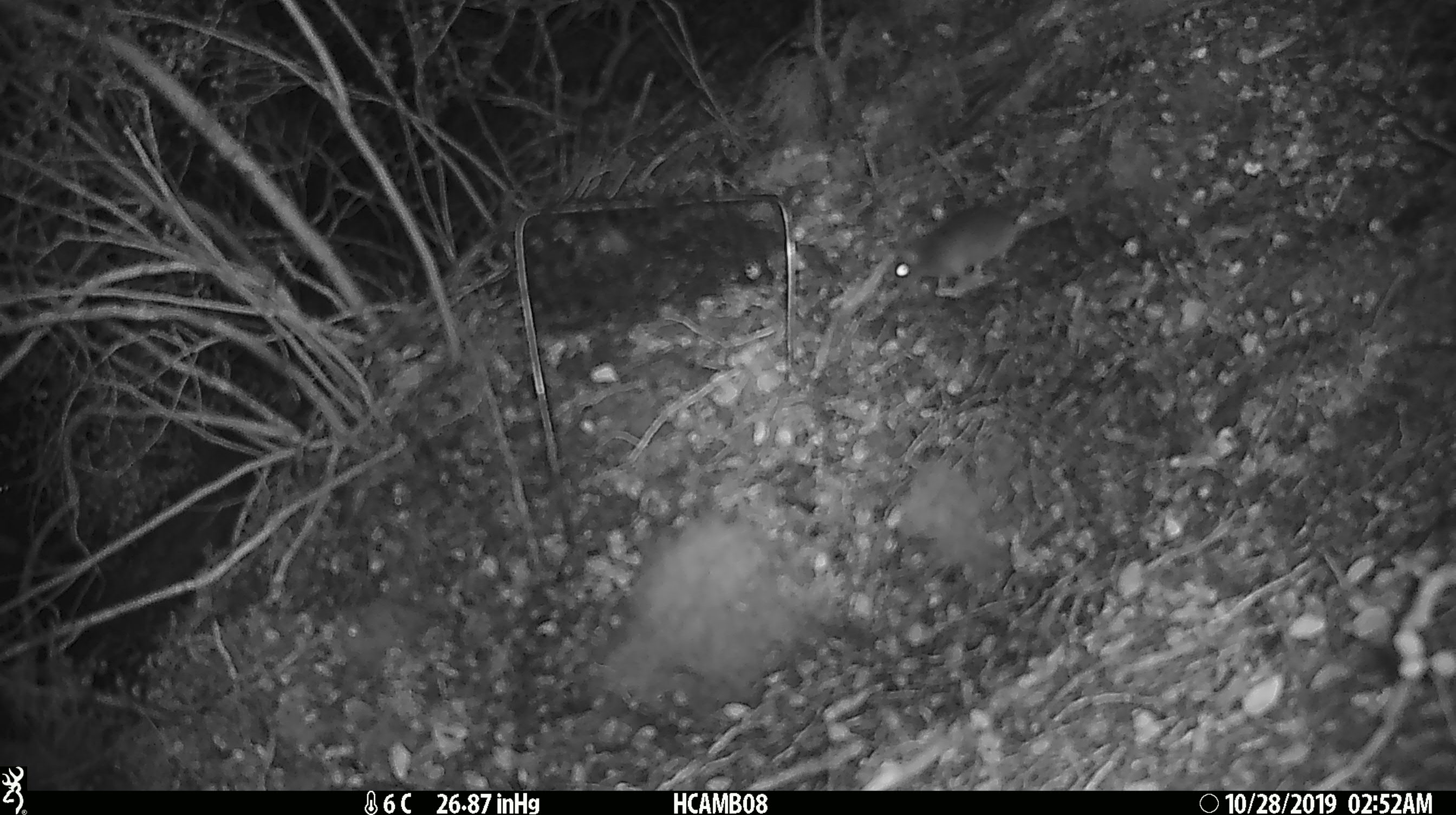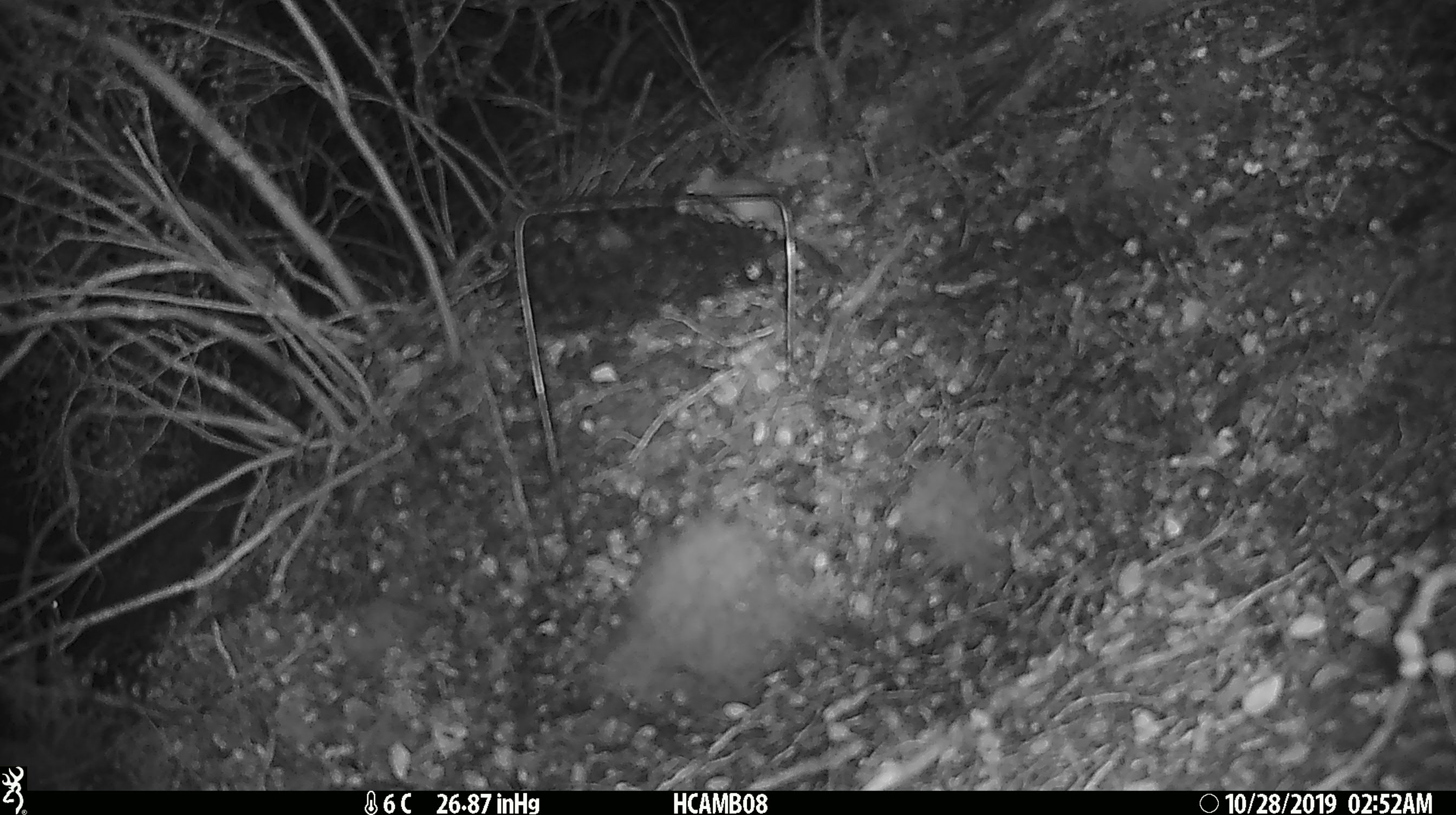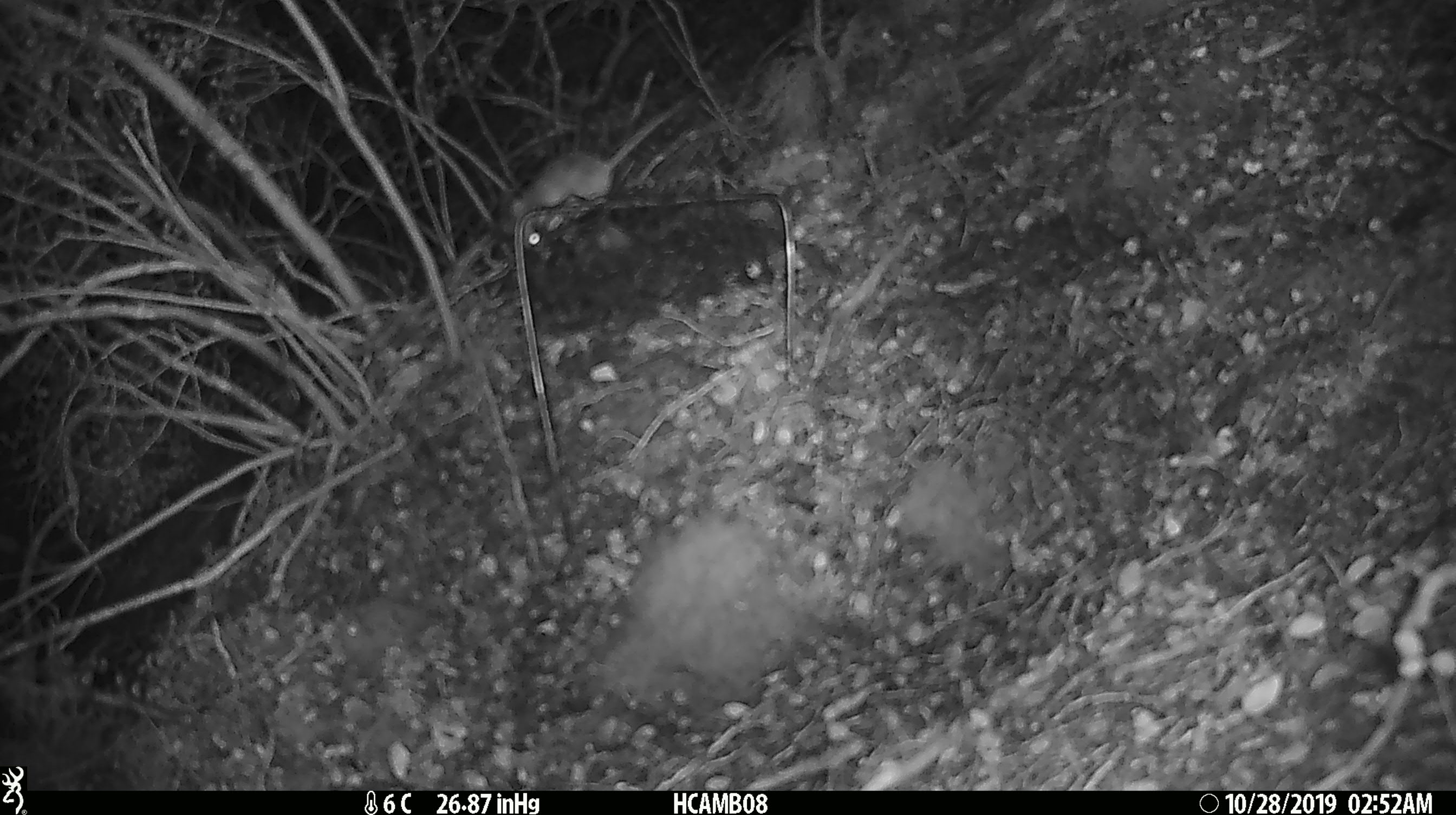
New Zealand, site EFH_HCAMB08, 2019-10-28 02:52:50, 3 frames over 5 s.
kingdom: Animalia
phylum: Chordata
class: Mammalia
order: Rodentia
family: Muridae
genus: Mus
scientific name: Mus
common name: mouse